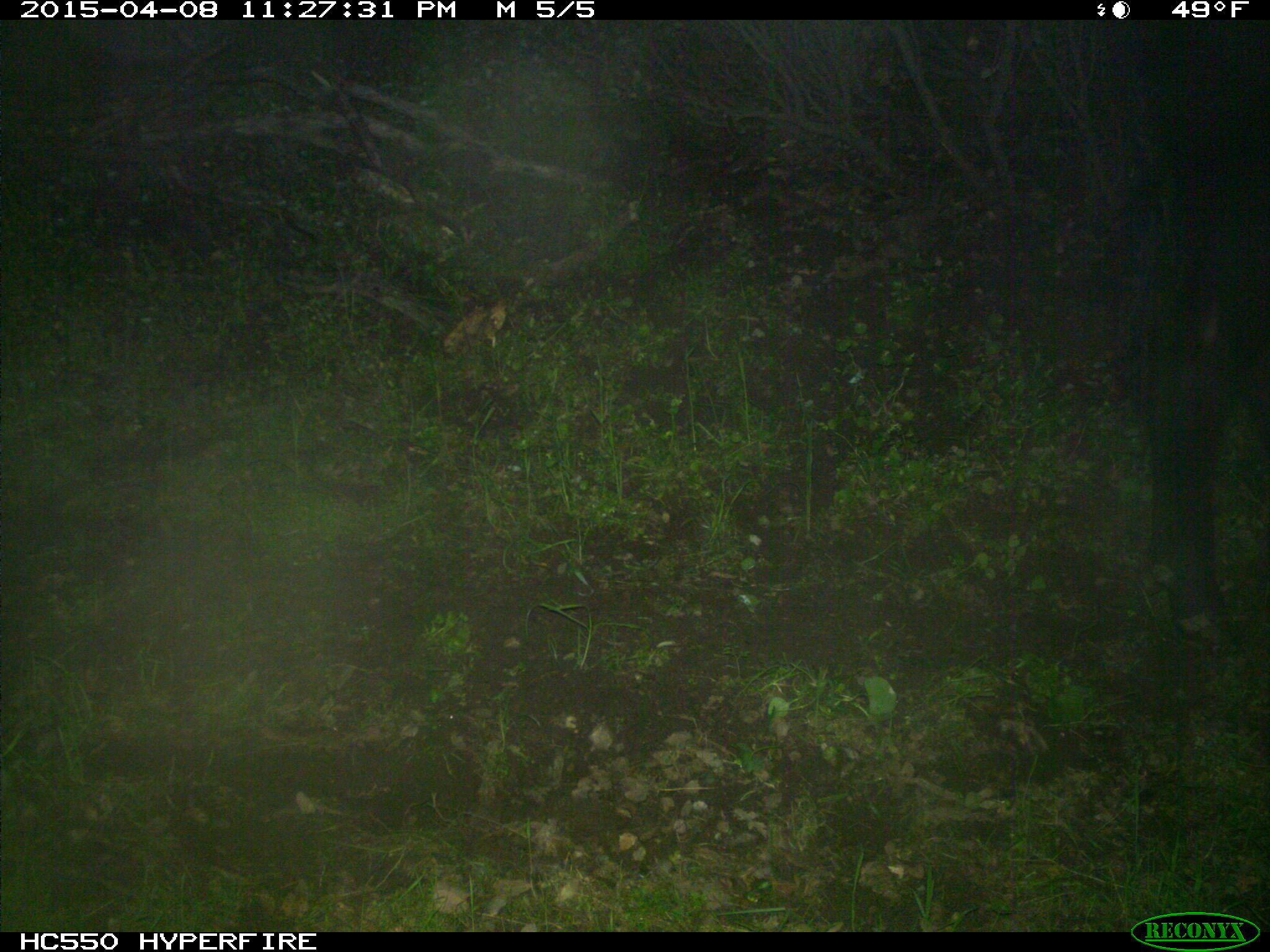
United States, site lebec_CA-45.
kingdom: Animalia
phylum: Chordata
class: Mammalia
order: Artiodactyla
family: Bovidae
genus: Bos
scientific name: Bos taurus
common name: domestic cow